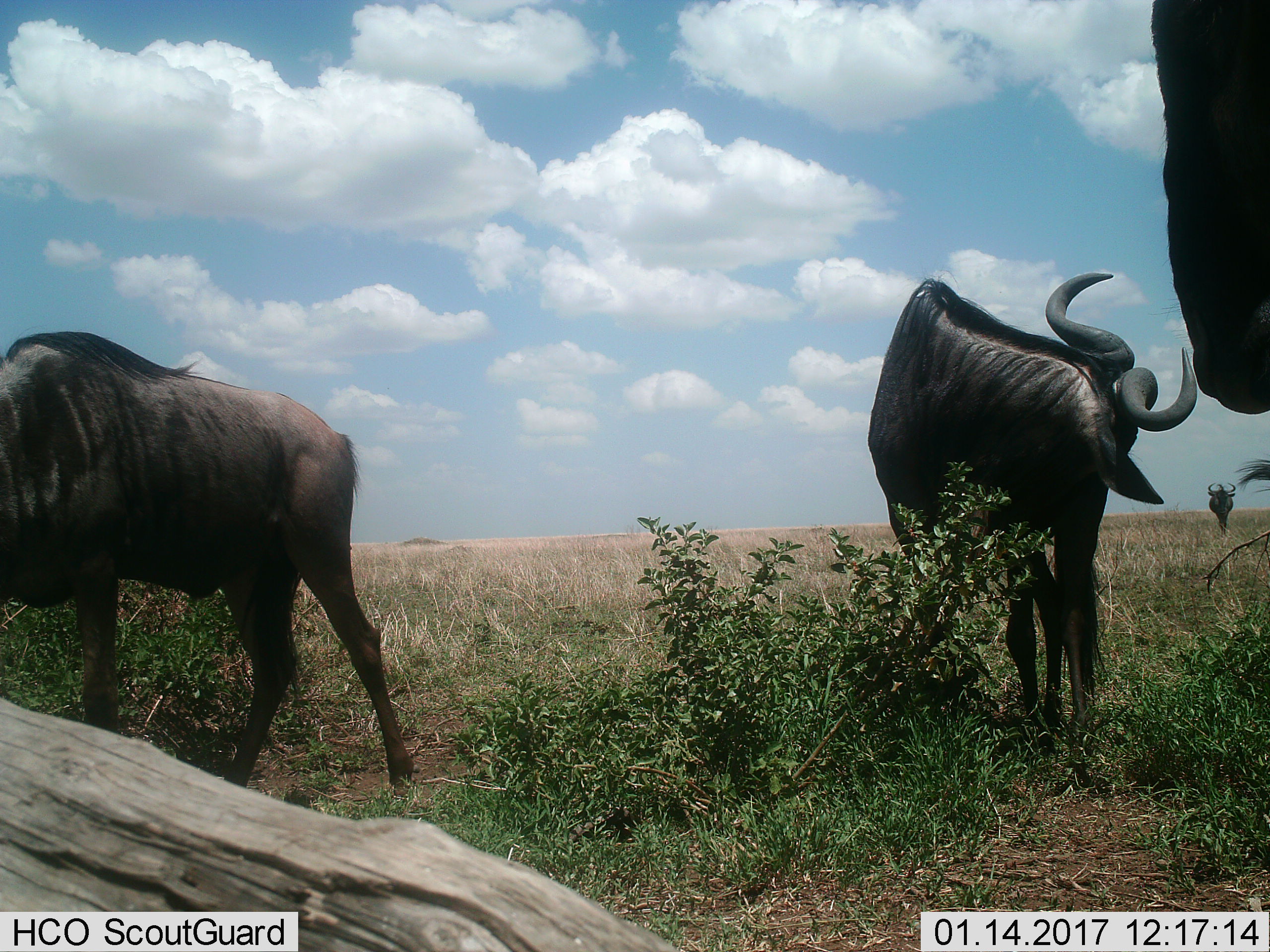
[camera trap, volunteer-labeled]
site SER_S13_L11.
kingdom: Animalia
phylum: Chordata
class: Mammalia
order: Artiodactyla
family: Bovidae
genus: Connochaetes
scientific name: Connochaetes taurinus taurinus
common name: blue wildebeest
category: wildebeestblue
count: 4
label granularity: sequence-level